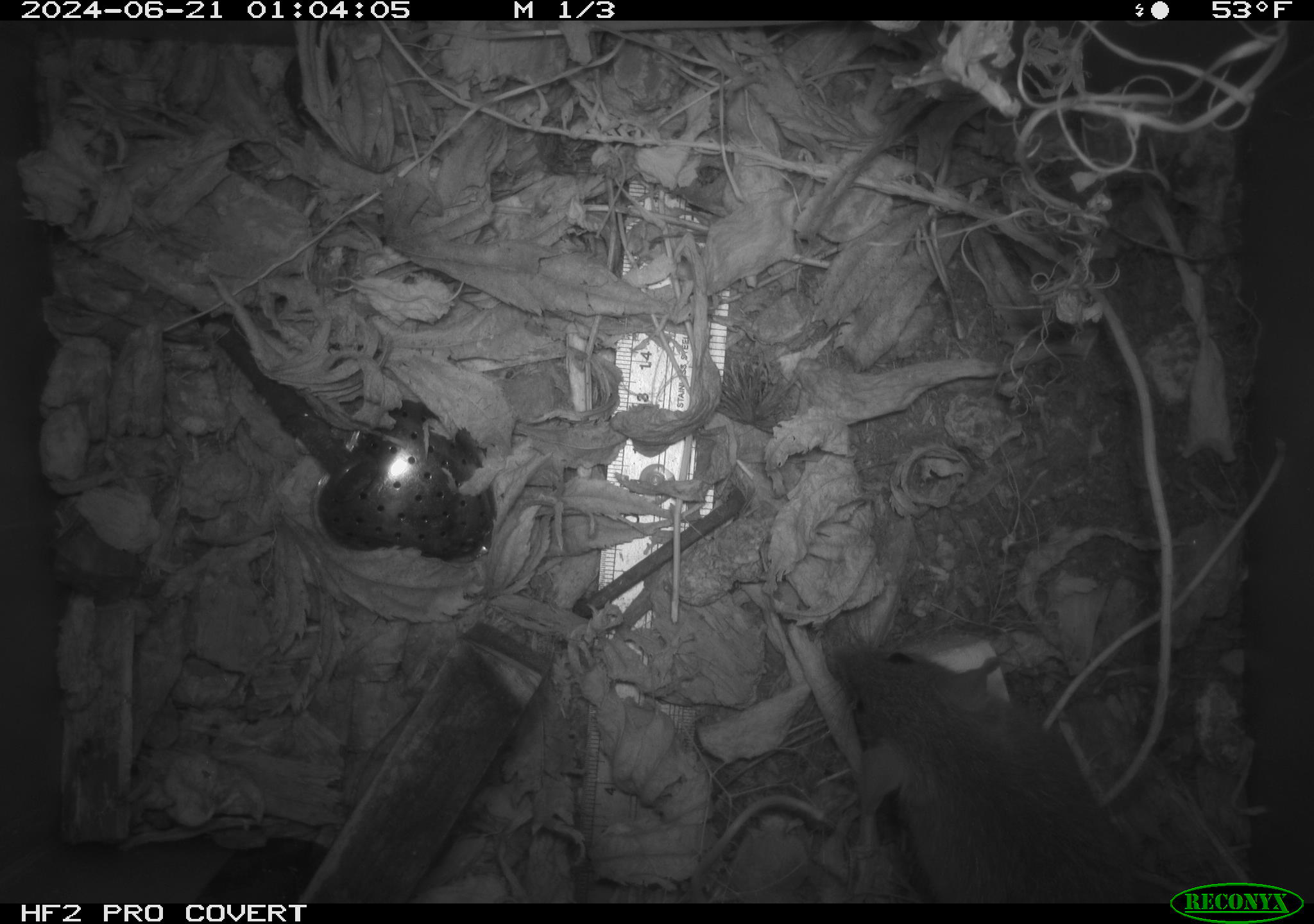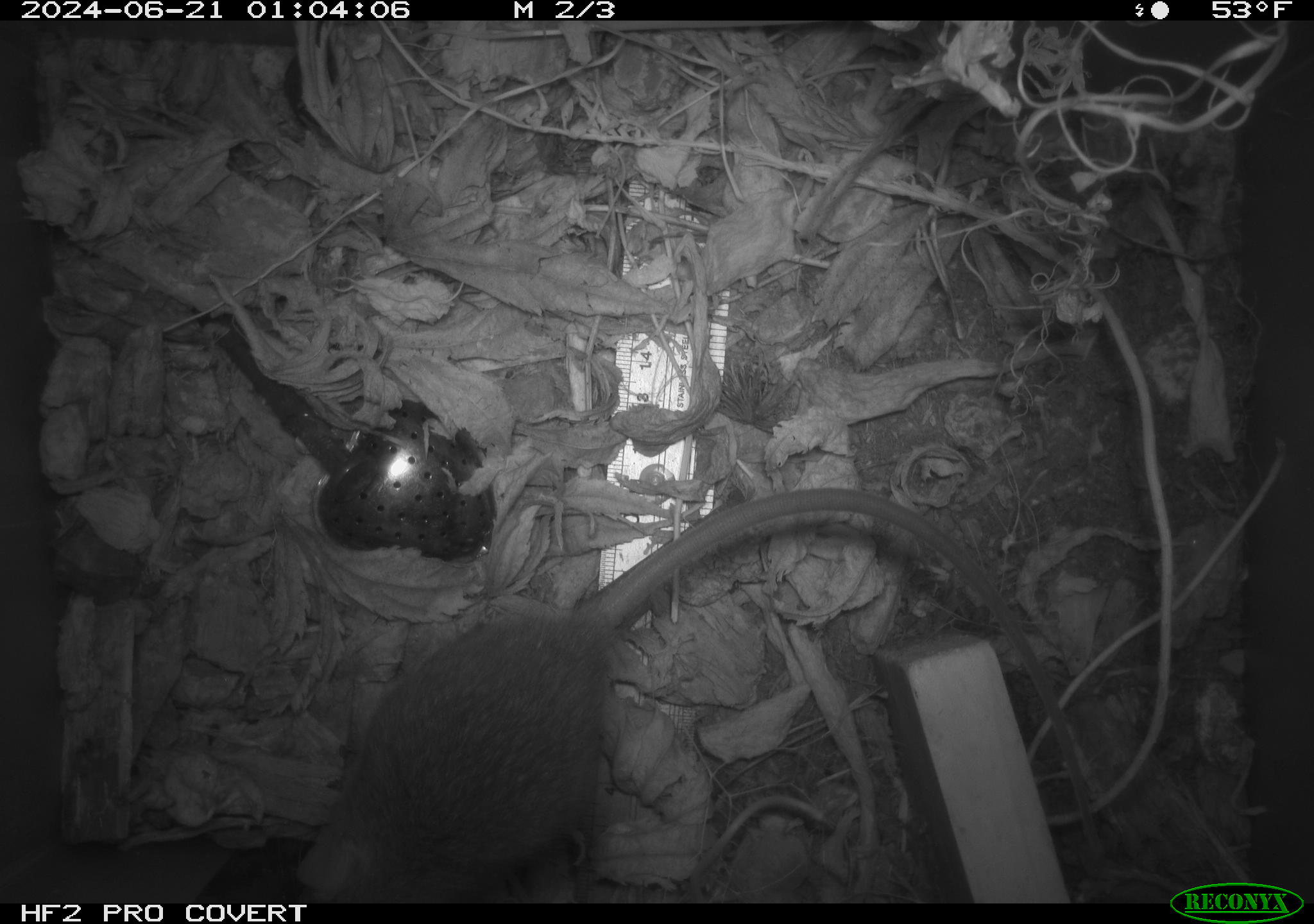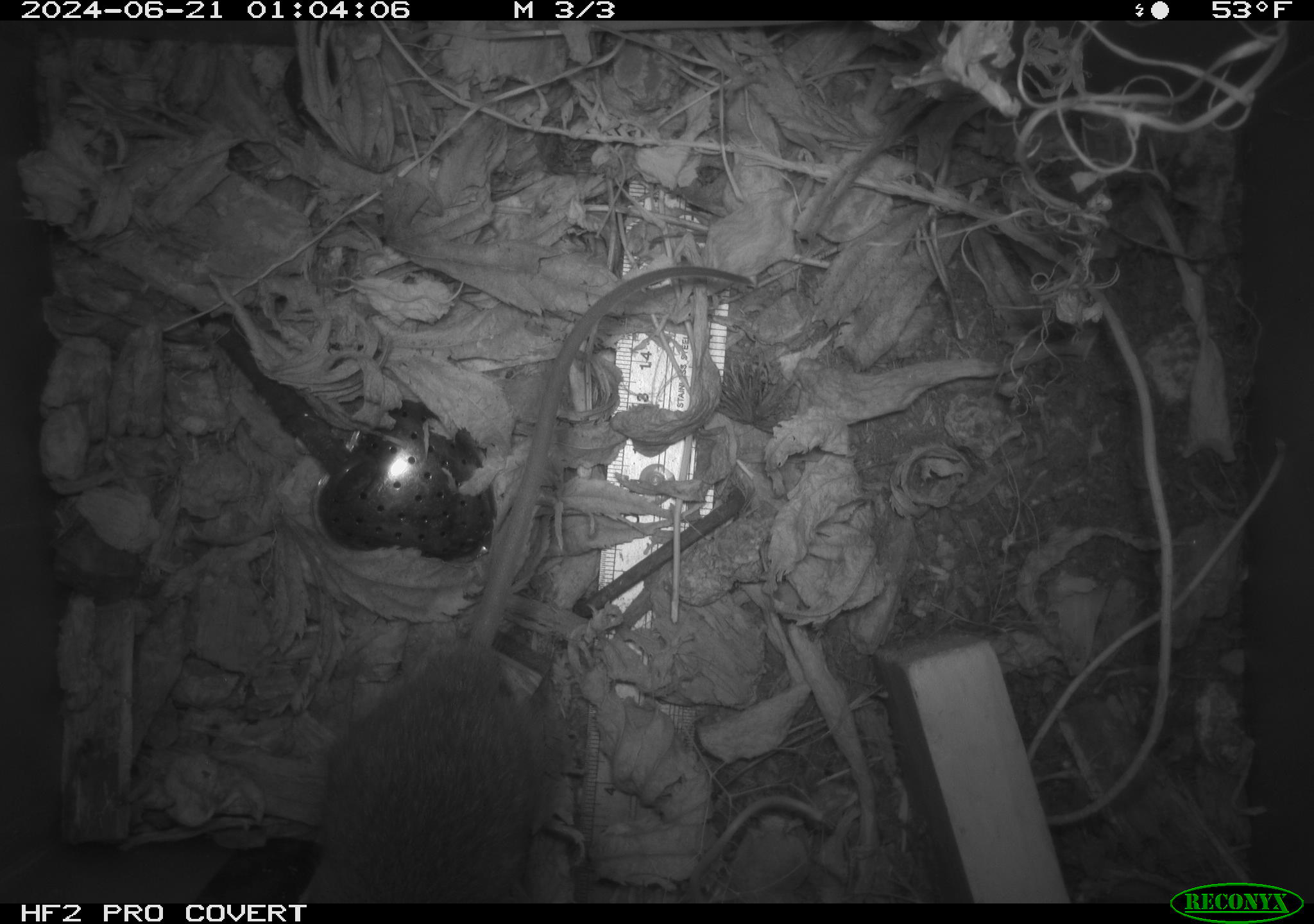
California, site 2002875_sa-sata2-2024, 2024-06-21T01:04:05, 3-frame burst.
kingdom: Animalia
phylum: Chordata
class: Mammalia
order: Rodentia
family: Muridae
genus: Rattus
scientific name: Rattus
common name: rat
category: rattus species